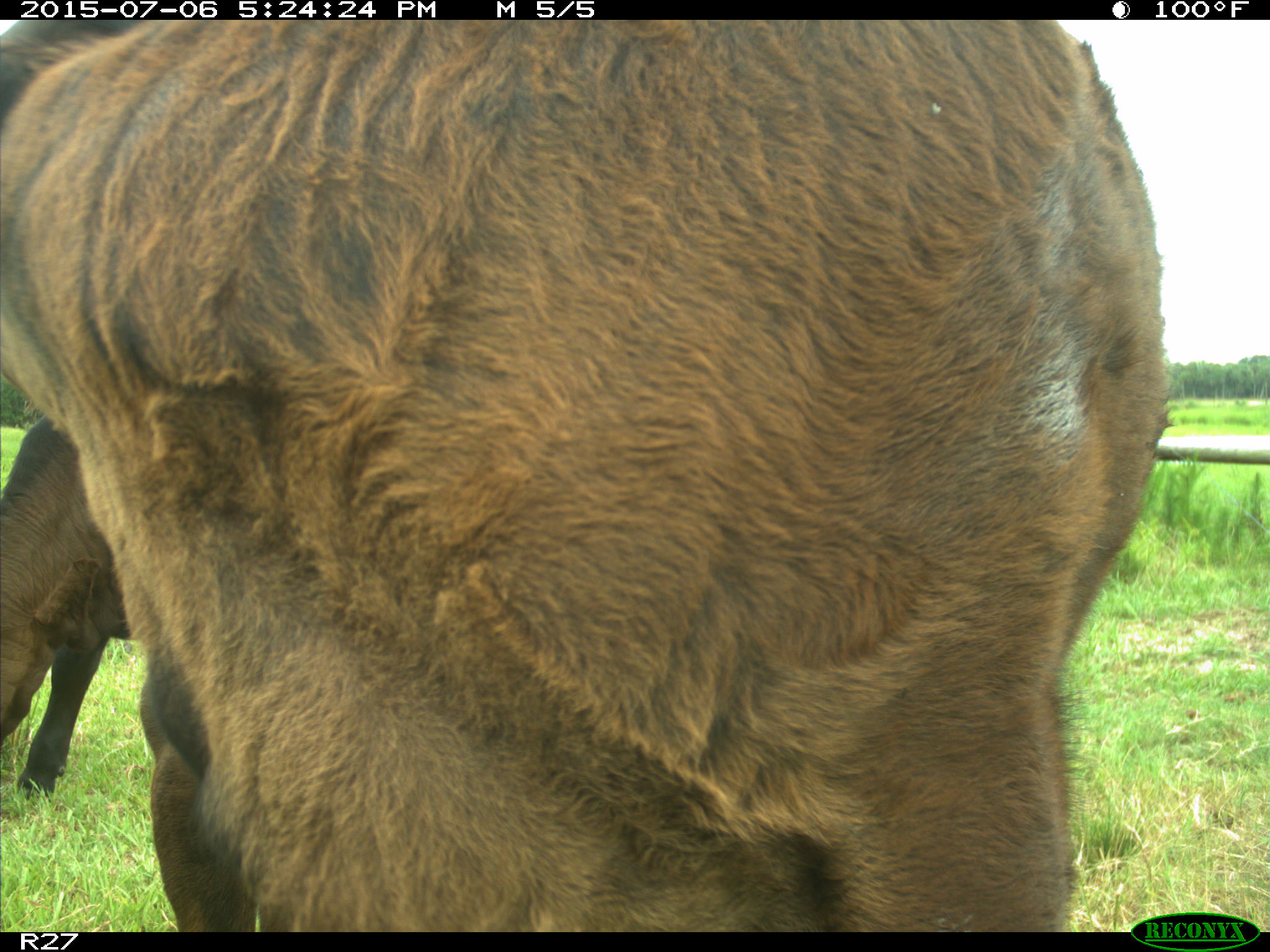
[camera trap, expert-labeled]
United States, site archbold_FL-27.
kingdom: Animalia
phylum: Chordata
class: Mammalia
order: Artiodactyla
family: Bovidae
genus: Bos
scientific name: Bos taurus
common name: domestic cow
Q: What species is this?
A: Bos taurus (domestic cow).